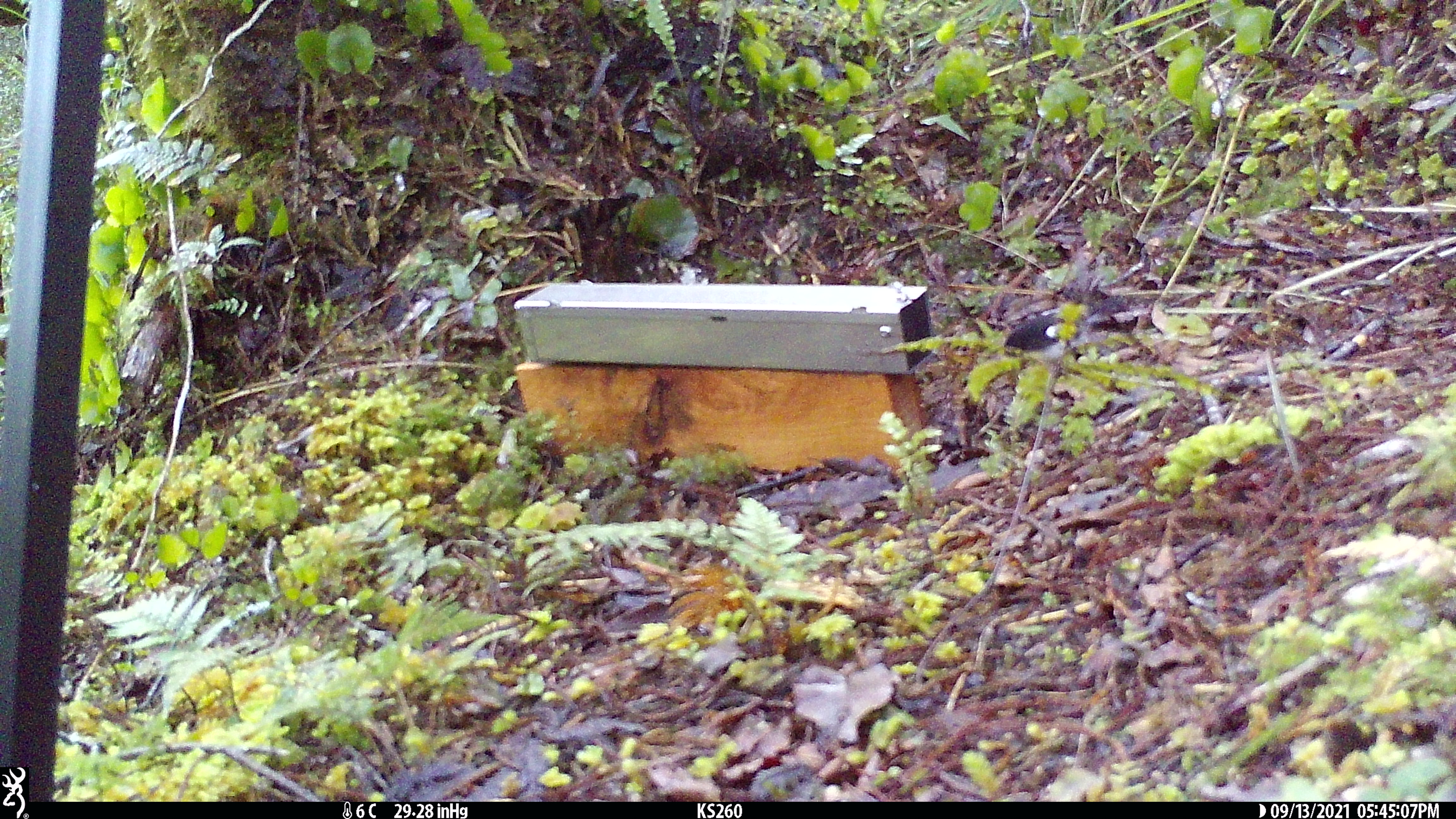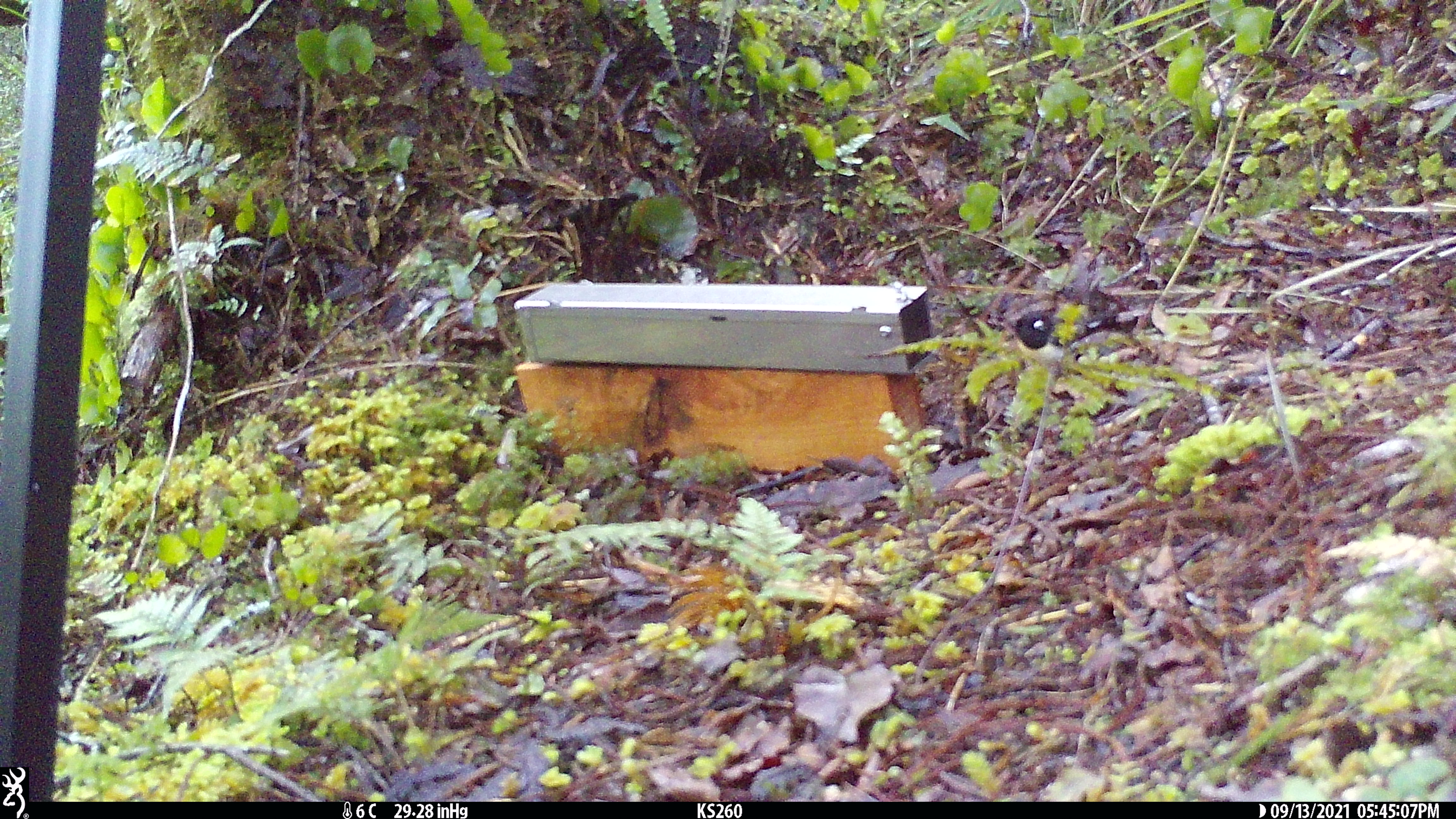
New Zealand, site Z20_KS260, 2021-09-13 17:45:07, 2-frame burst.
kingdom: Animalia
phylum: Chordata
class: Aves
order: Passeriformes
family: Petroicidae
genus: Petroica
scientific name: Petroica macrocephala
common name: tomtit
Tomtit (Petroica macrocephala).